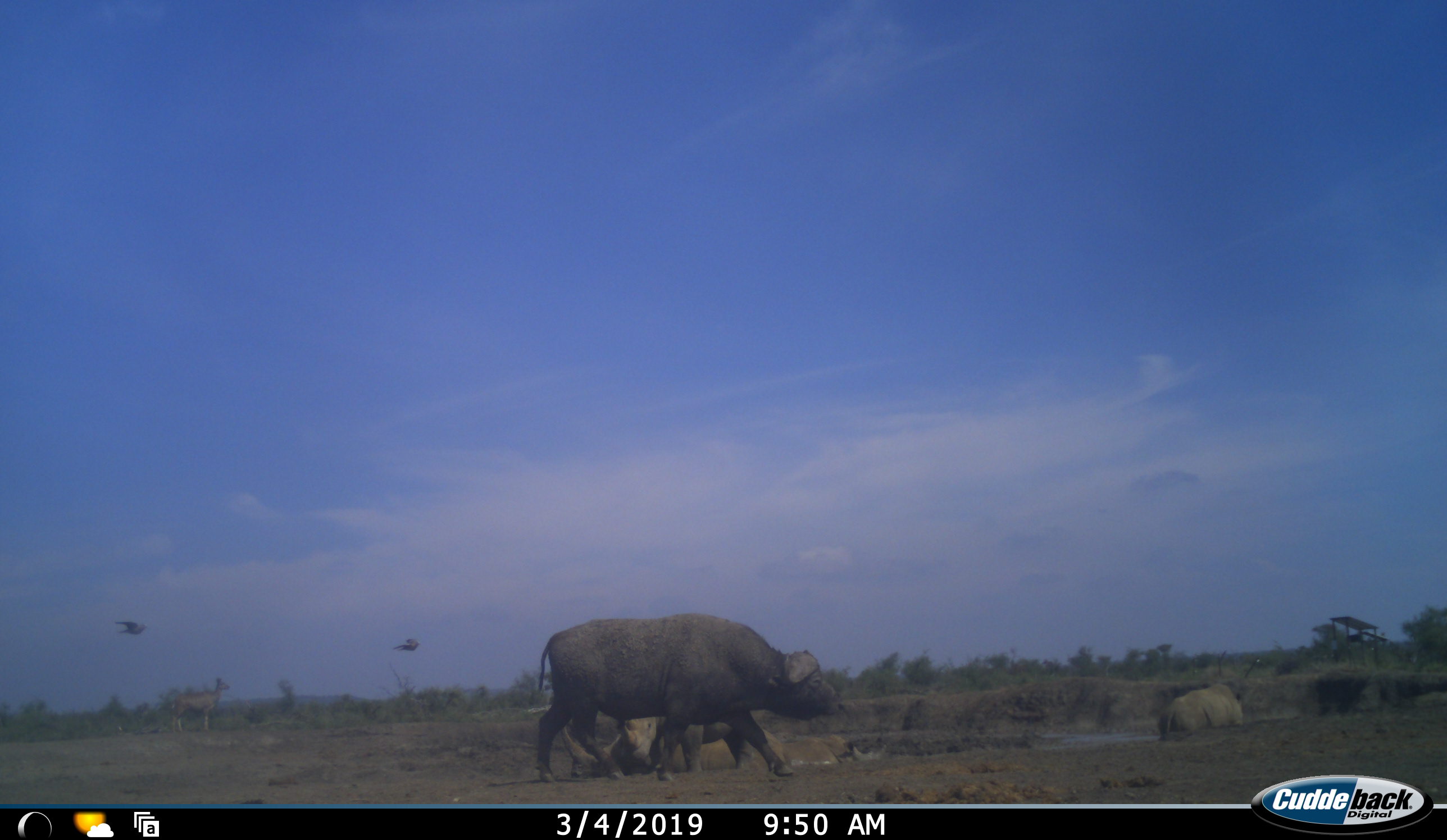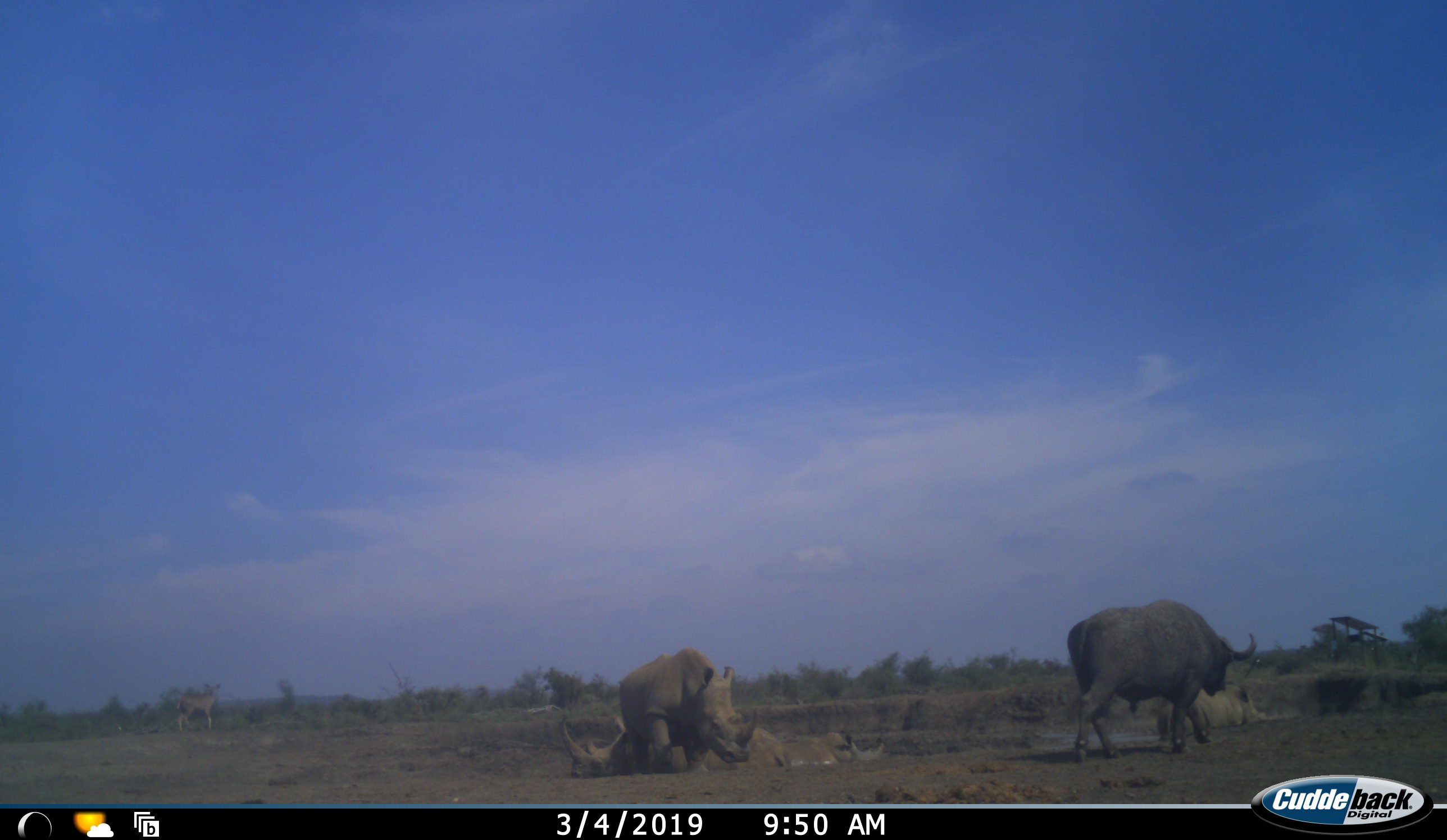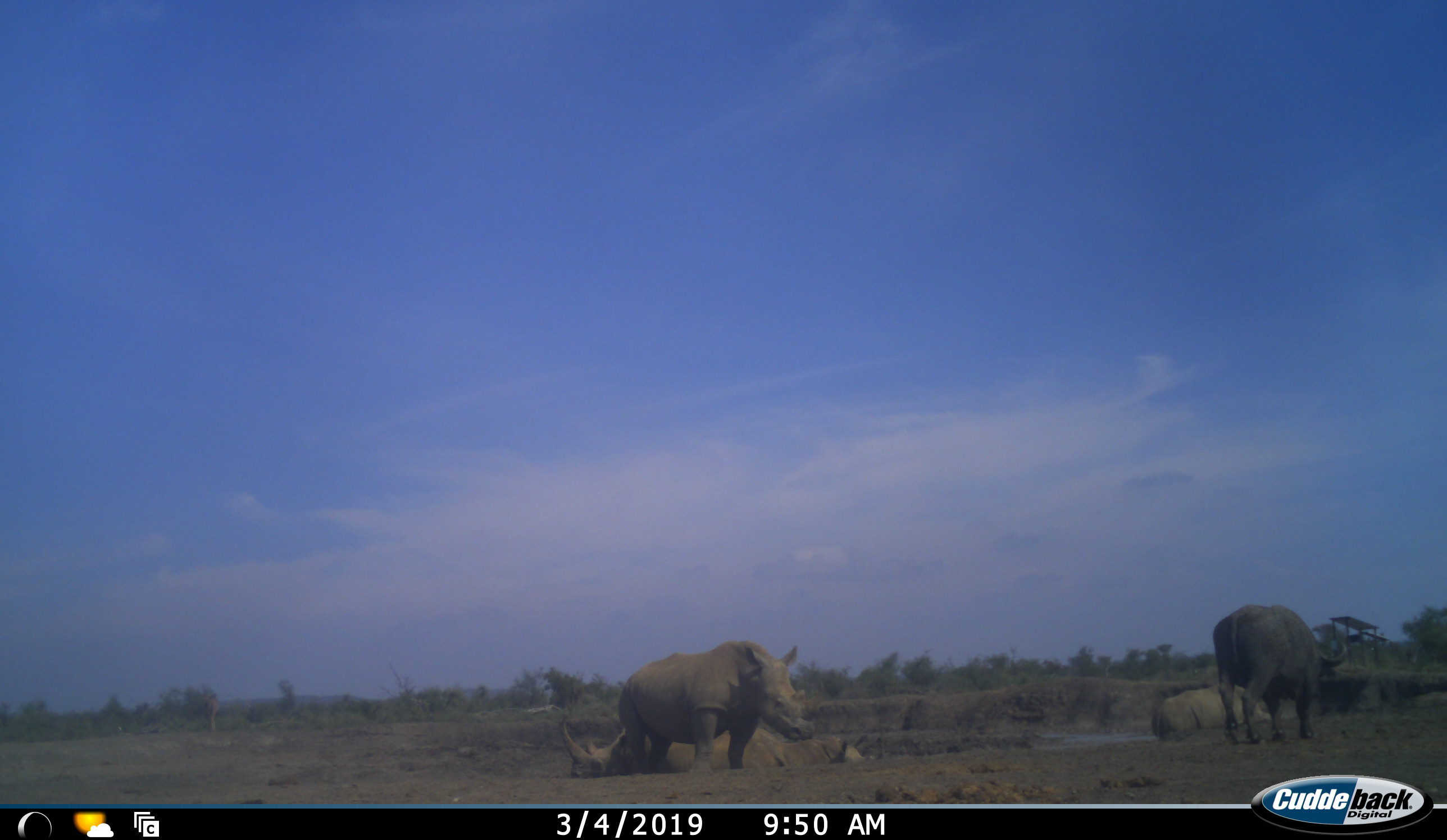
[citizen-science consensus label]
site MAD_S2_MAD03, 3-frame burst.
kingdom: Animalia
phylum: Chordata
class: Mammalia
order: Artiodactyla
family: Bovidae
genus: Syncerus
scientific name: Syncerus caffer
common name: african buffalo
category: buffalo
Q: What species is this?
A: Buffalo (african buffalo) (Syncerus caffer).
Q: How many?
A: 1.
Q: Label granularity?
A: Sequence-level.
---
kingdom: Animalia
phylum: Chordata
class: Mammalia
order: Perissodactyla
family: Rhinocerotidae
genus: Diceros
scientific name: Diceros bicornis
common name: black rhinoceros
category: rhinocerosblack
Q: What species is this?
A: Rhinocerosblack (black rhinoceros) (Diceros bicornis).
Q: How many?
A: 3.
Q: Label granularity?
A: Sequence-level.